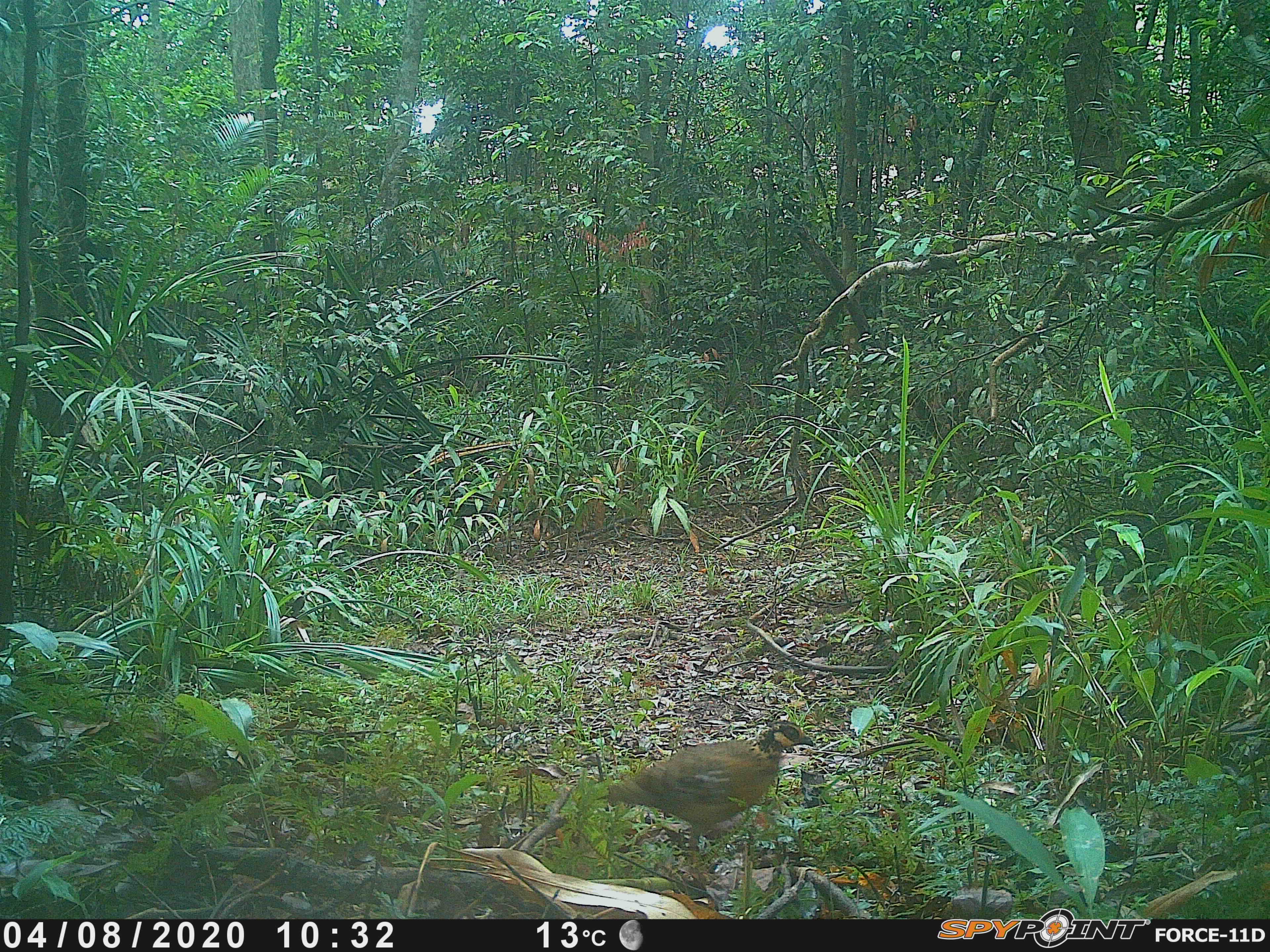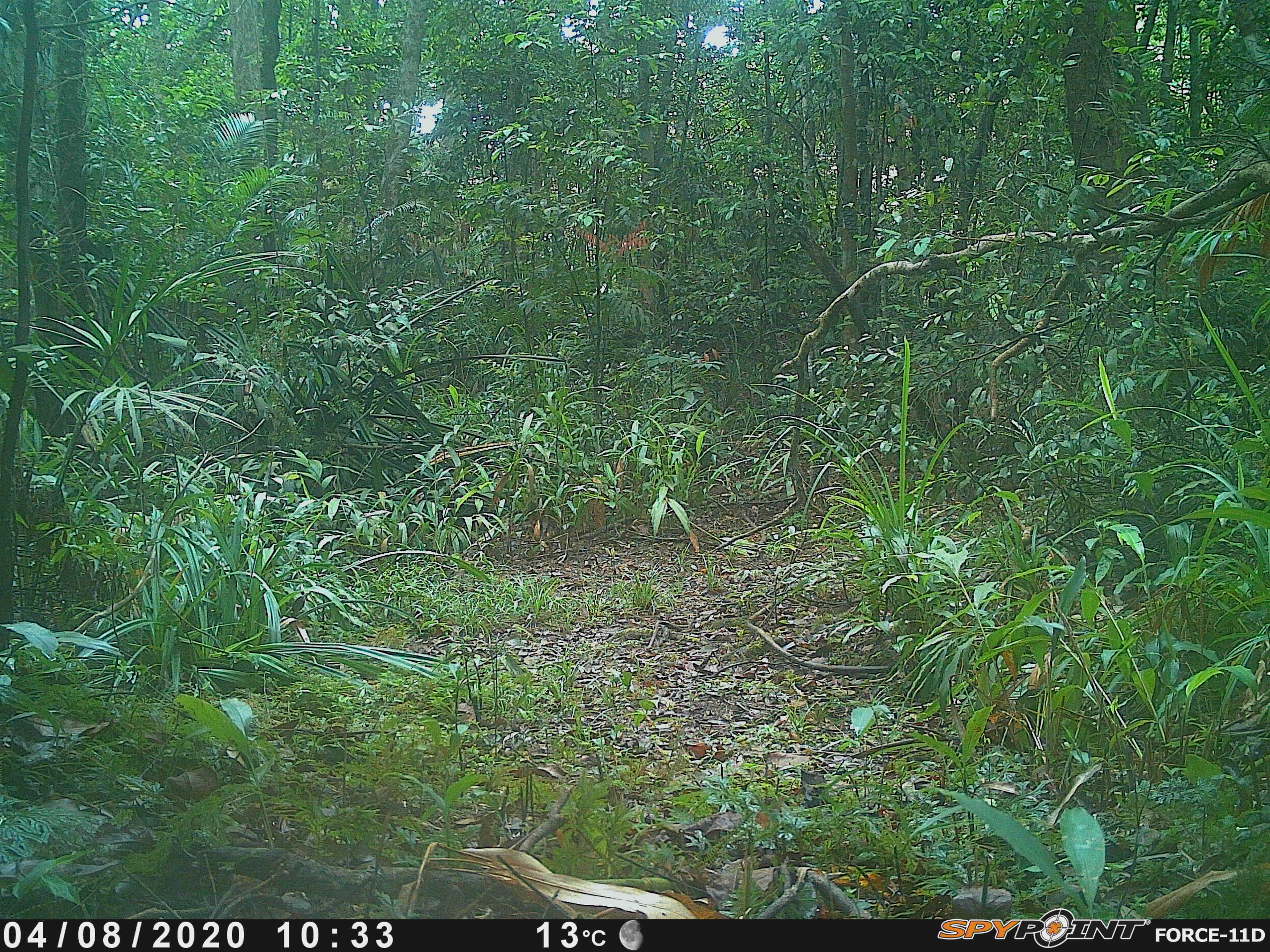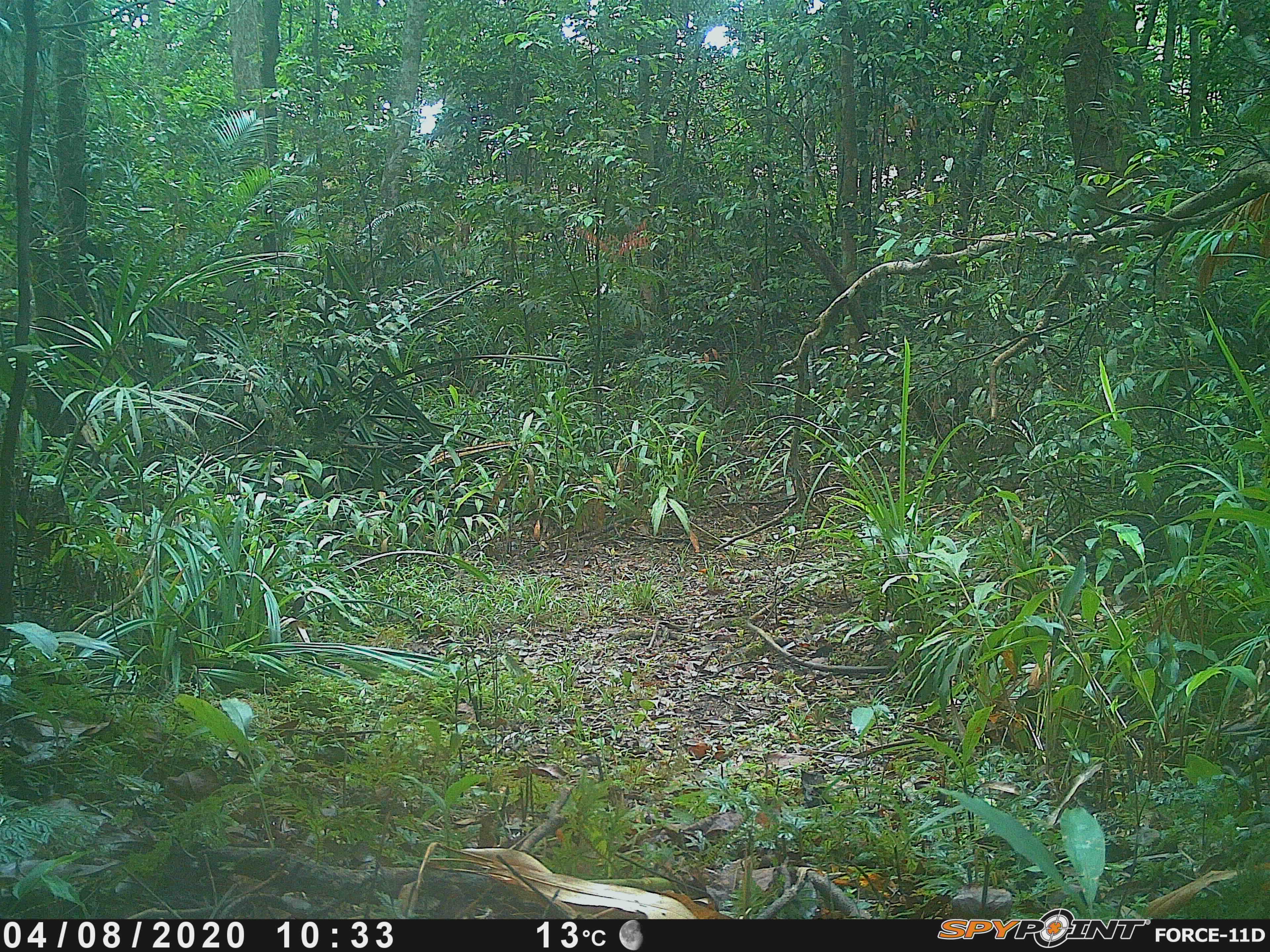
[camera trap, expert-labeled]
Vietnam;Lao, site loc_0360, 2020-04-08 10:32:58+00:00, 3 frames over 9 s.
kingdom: Animalia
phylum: Chordata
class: Aves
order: Galliformes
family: Phasianidae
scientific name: Phasianidae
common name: partridge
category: unidentified partridge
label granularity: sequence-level